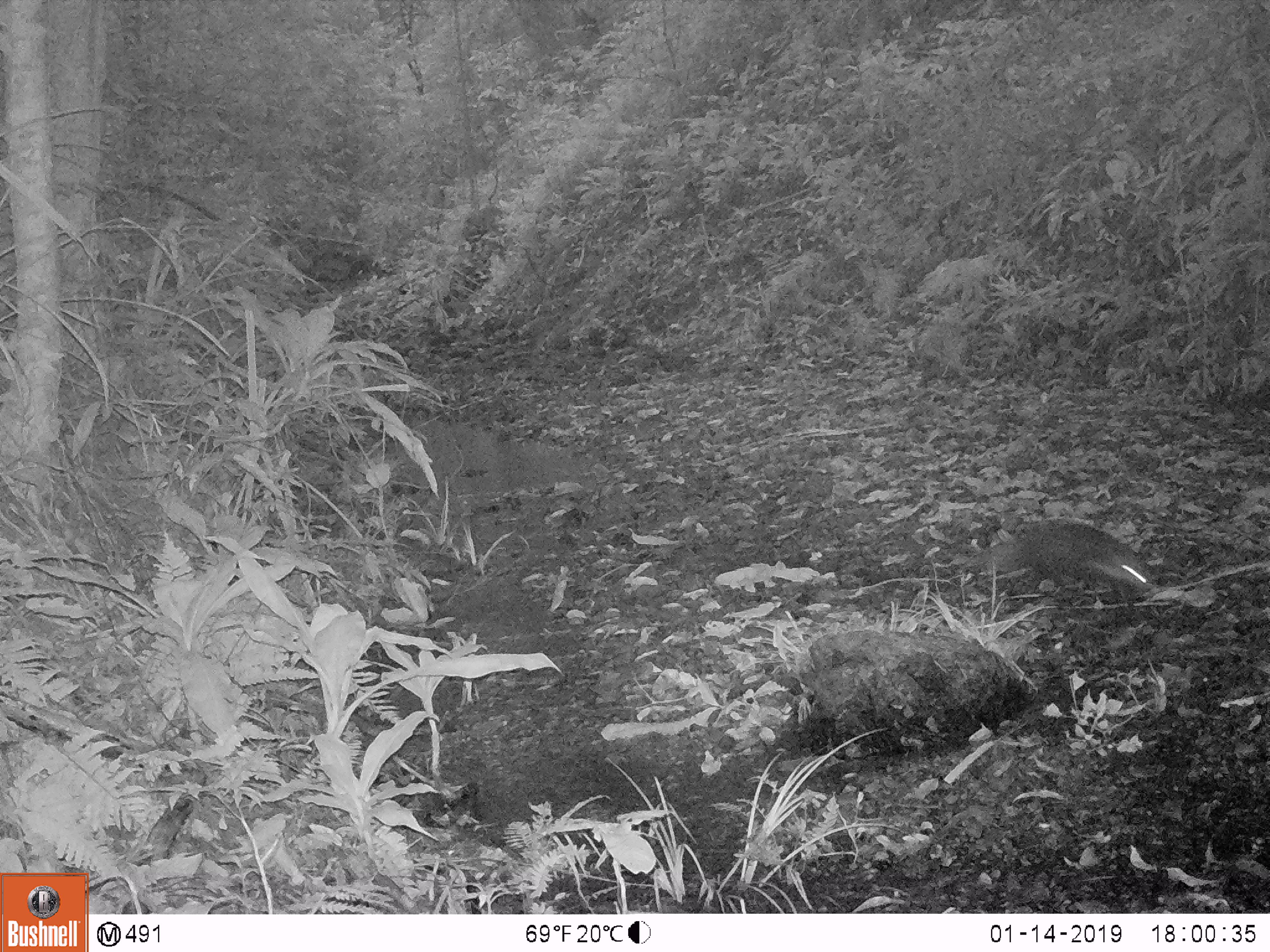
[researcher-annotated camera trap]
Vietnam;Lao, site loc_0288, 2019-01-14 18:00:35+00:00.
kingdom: Animalia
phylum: Chordata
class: Mammalia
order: Carnivora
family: Herpestidae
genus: Urva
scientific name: Urva urva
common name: crab-eating mongoose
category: crab eating mongoose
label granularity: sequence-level